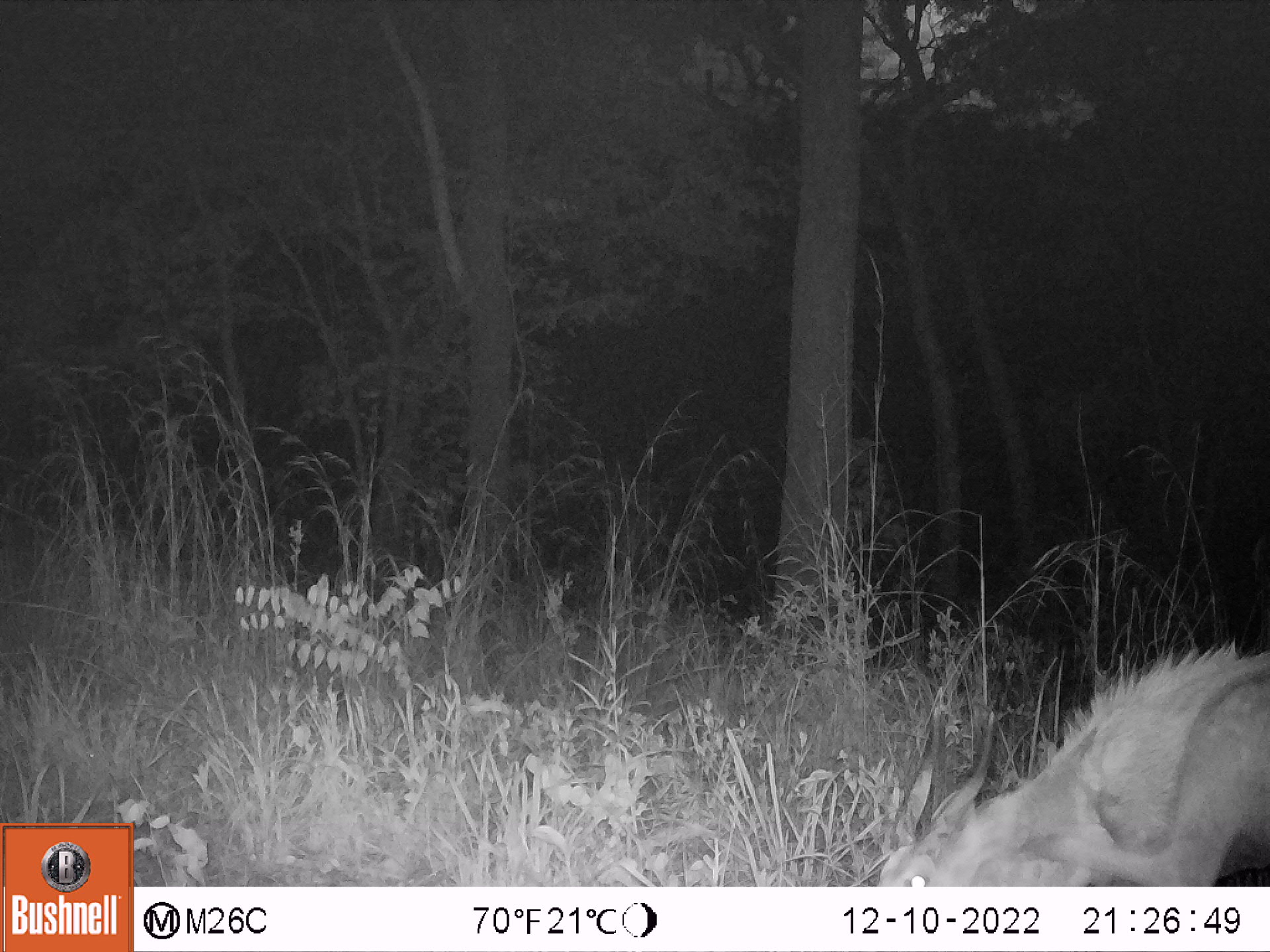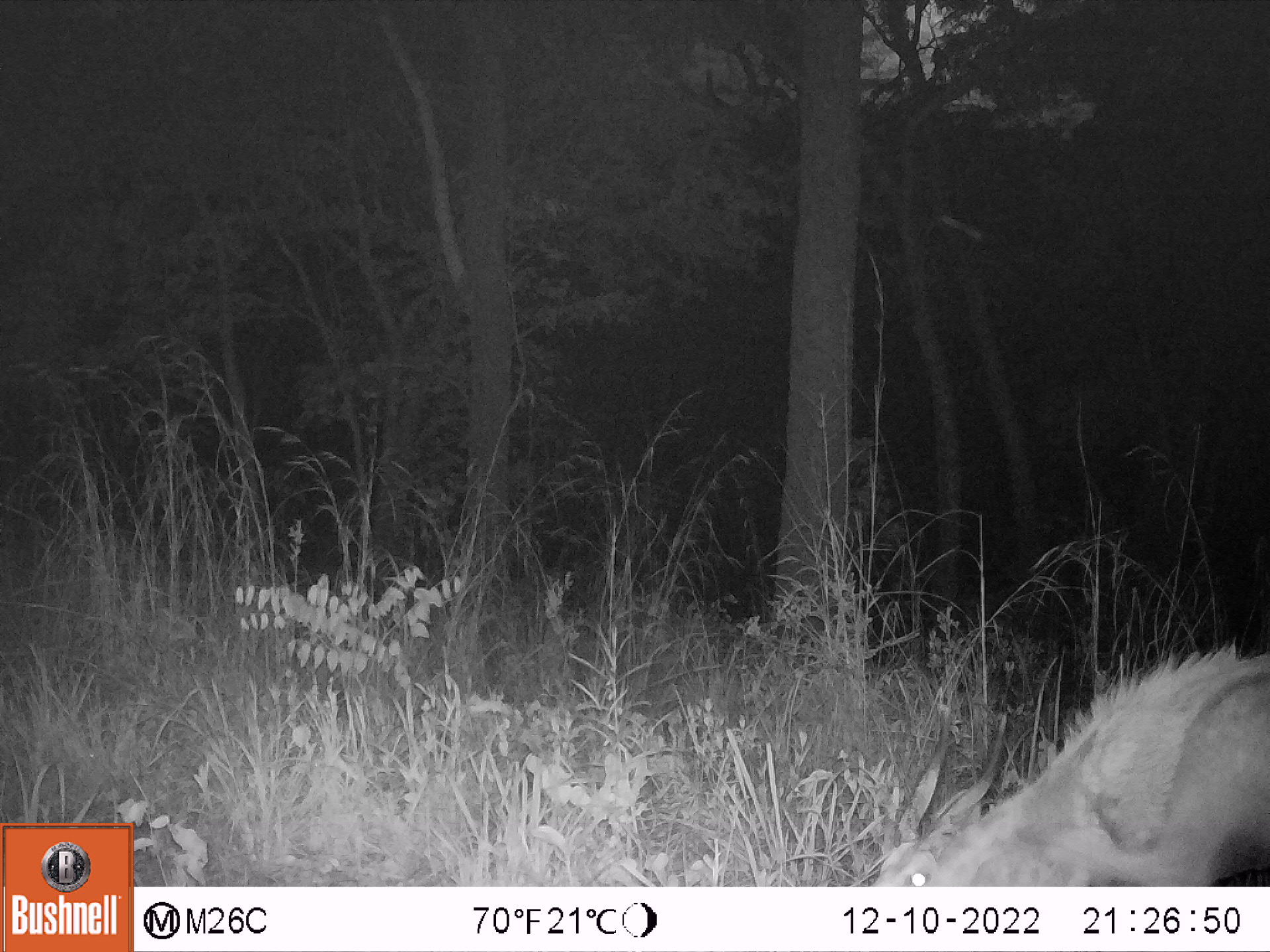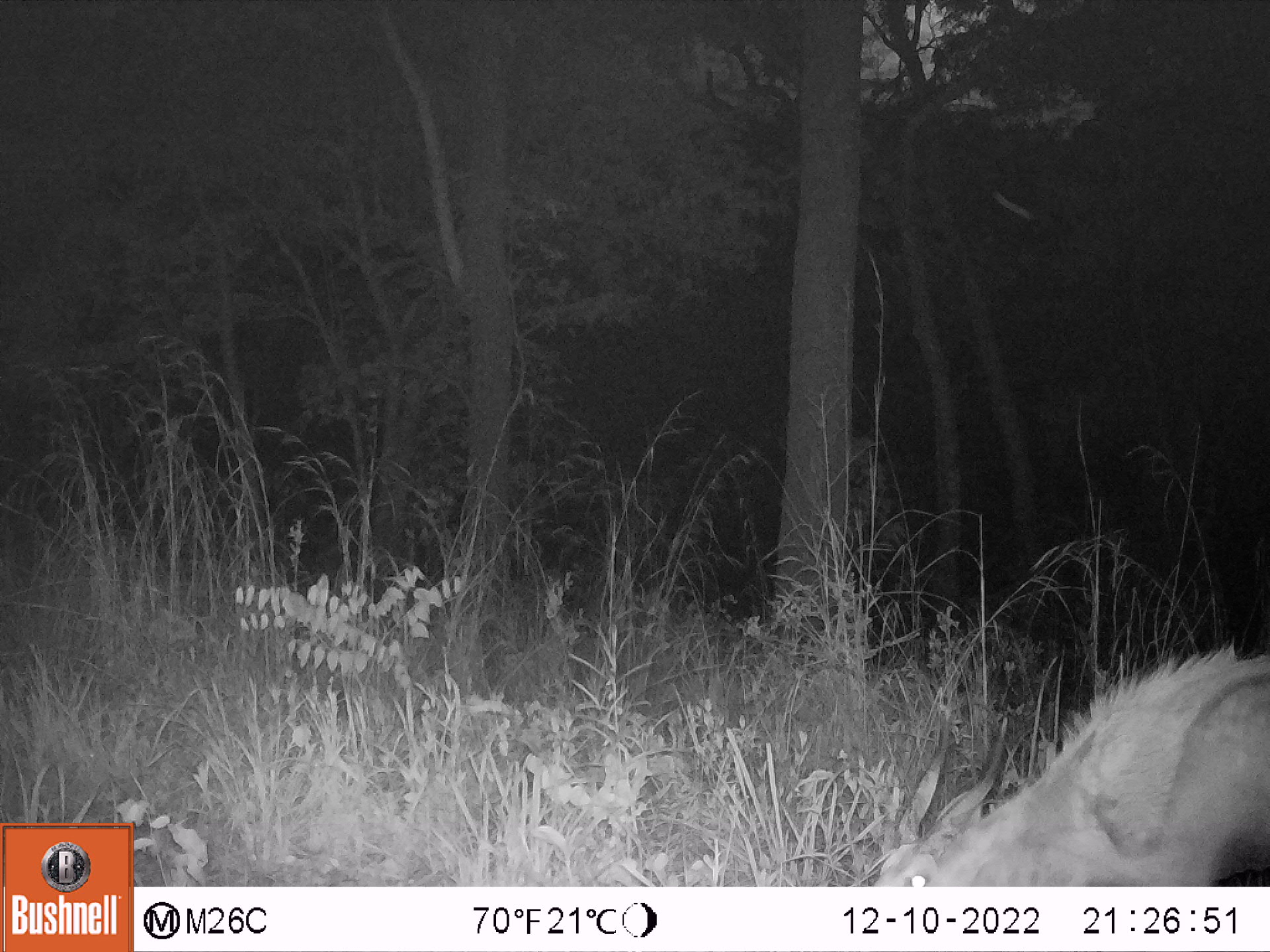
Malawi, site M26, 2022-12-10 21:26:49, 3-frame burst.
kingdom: Animalia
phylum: Chordata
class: Mammalia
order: Artiodactyla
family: Bovidae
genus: Tragelaphus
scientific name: Tragelaphus sylvaticus sylvaticus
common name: cape bushbuck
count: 1